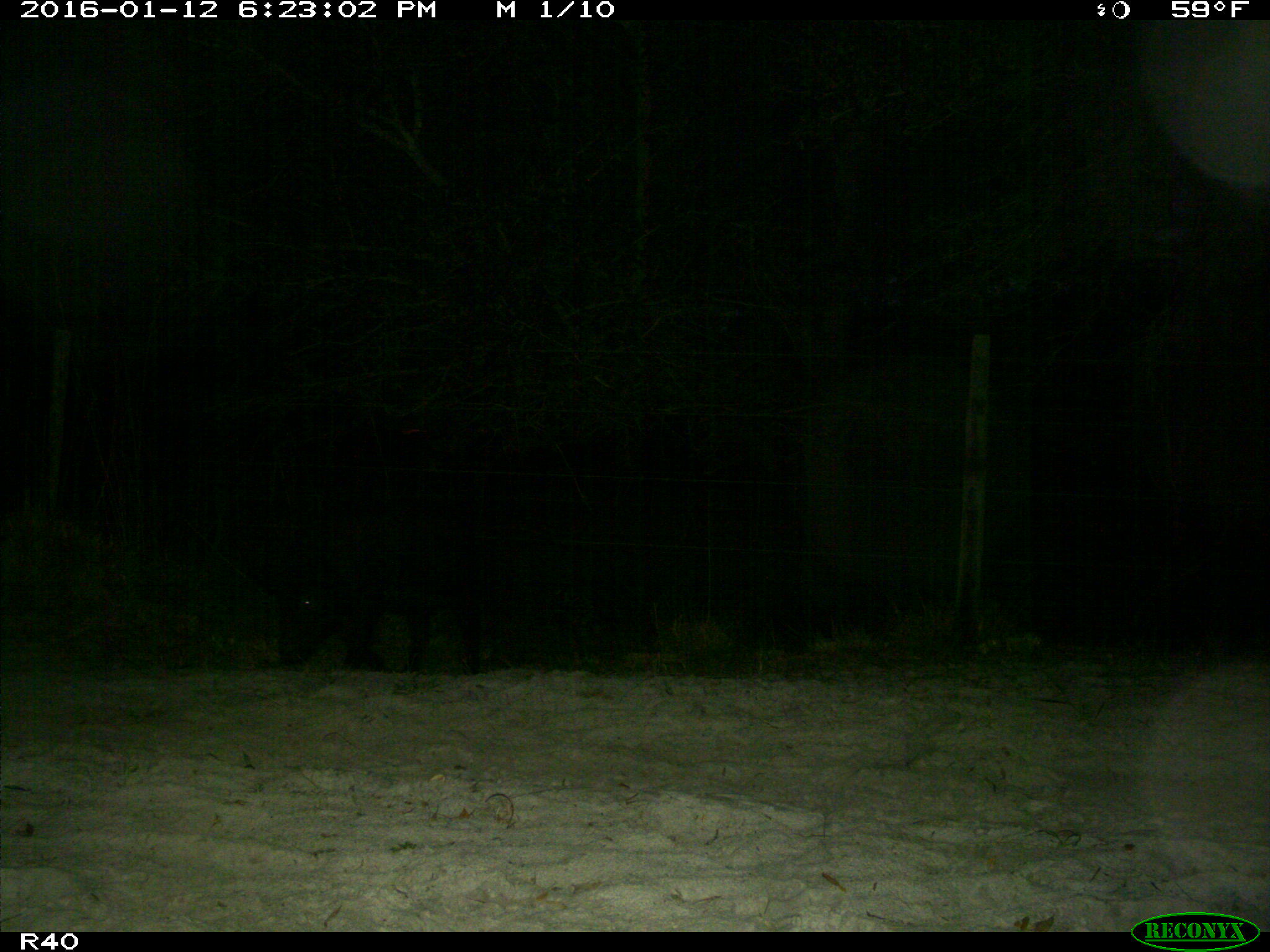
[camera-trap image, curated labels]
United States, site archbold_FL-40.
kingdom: Animalia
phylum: Chordata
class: Mammalia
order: Artiodactyla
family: Suidae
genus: Sus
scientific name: Sus scrofa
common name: wild boar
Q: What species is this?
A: Sus scrofa (wild boar).